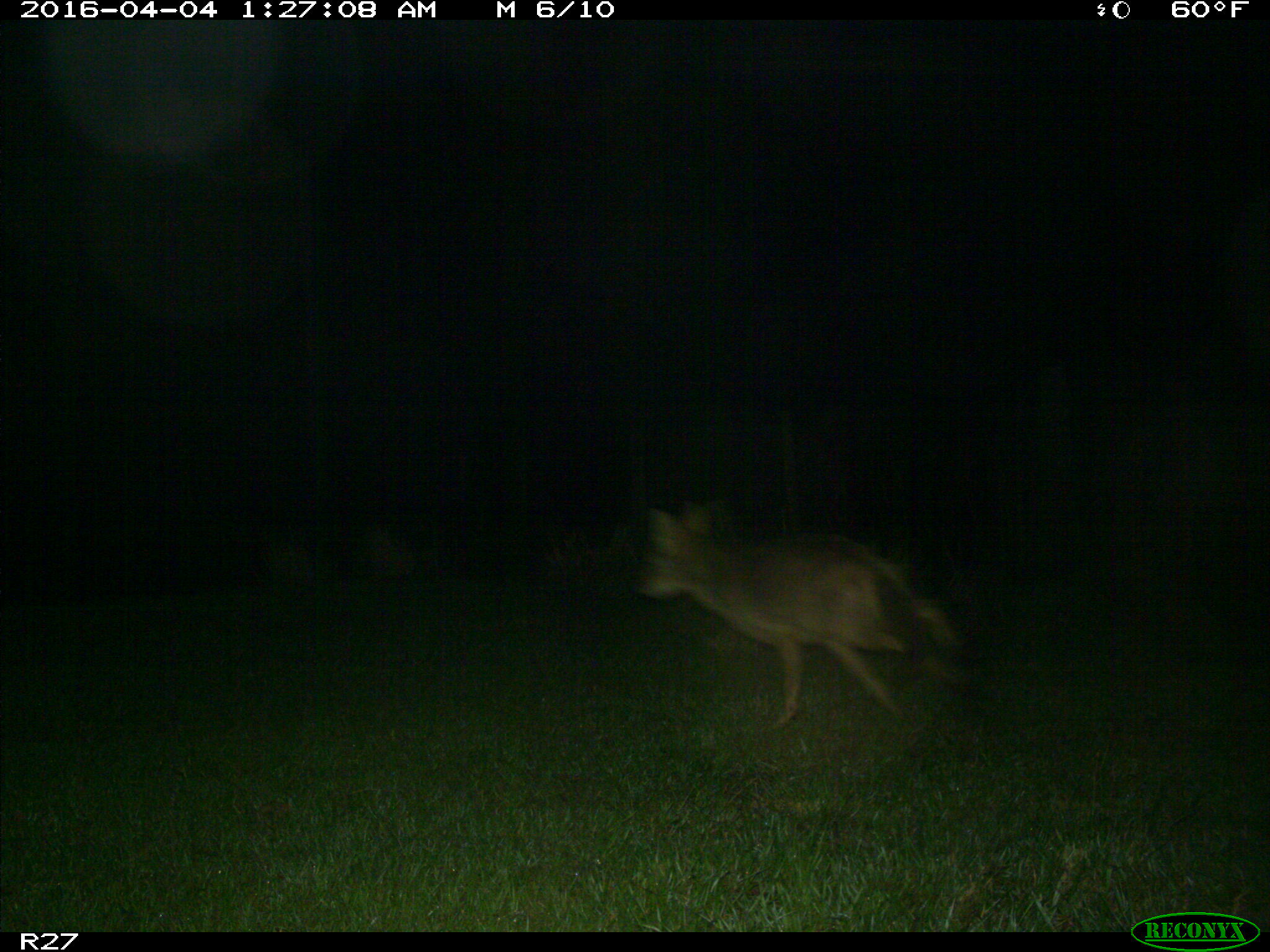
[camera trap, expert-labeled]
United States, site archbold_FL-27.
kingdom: Animalia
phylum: Chordata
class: Mammalia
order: Carnivora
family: Canidae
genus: Canis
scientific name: Canis latrans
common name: coyote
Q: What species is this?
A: Canis latrans (coyote).